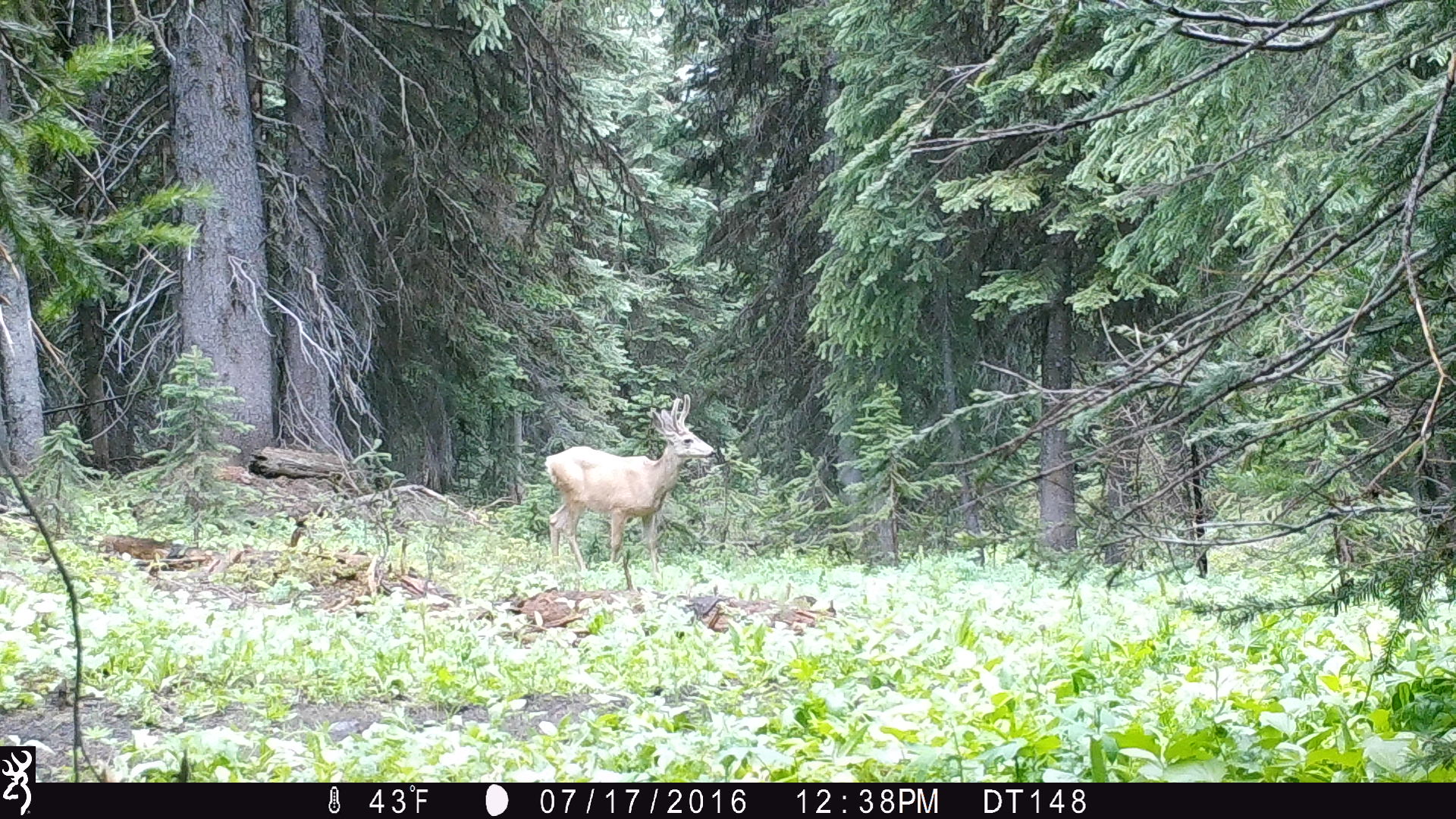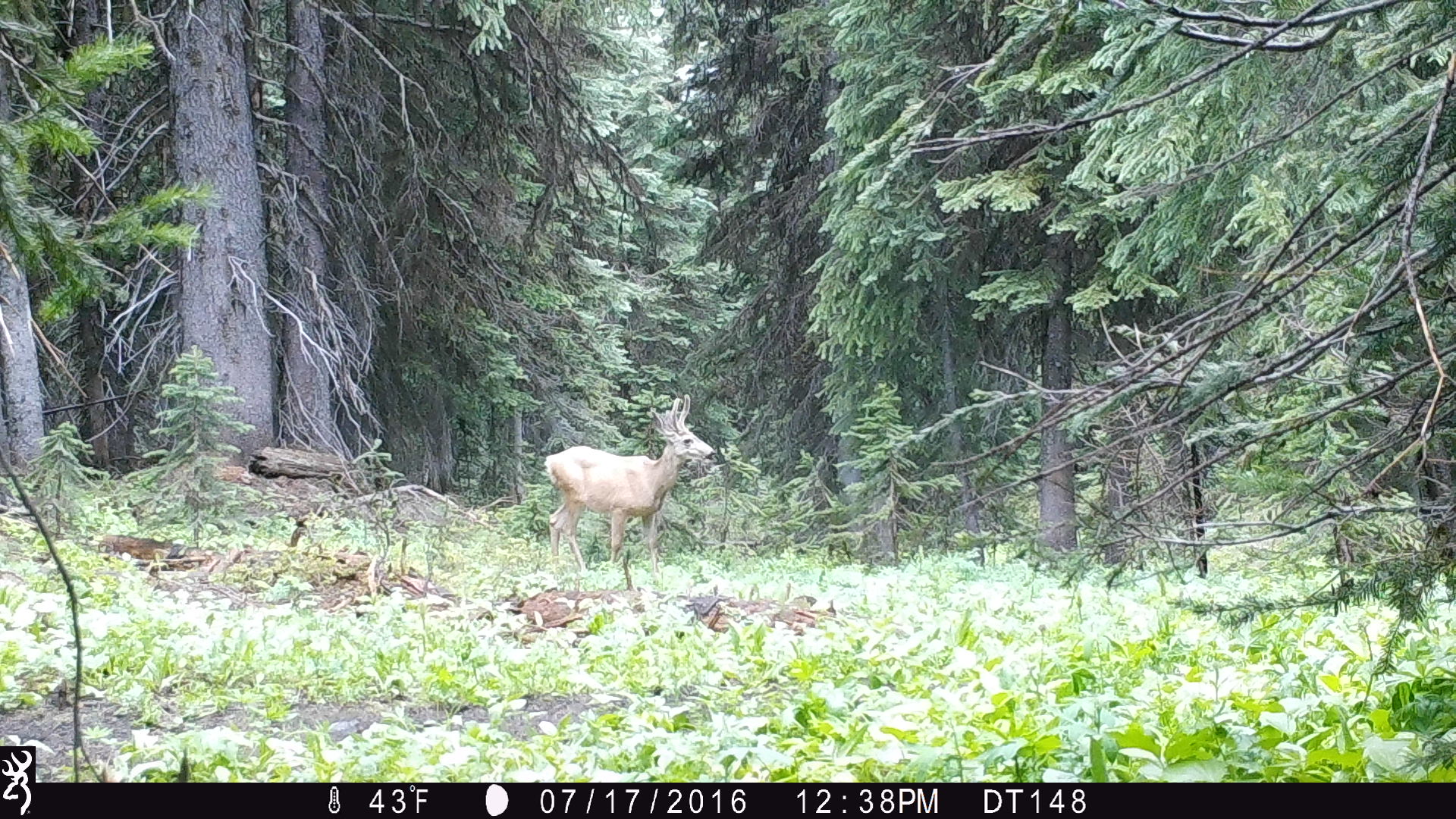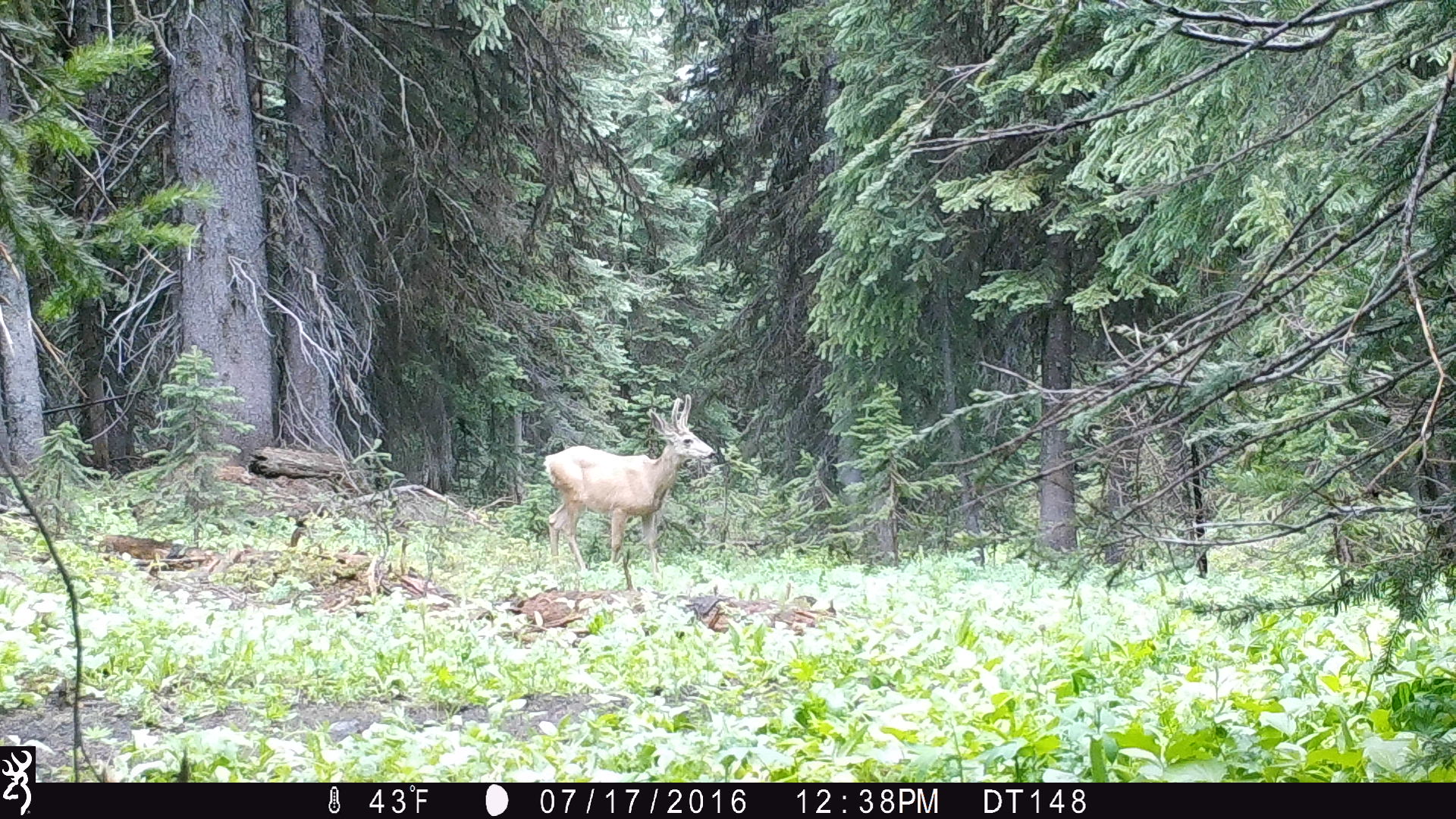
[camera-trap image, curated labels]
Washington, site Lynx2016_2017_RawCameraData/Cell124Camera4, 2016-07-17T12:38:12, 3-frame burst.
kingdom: Animalia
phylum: Chordata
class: Mammalia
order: Artiodactyla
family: Cervidae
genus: Odocoileus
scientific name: Odocoileus hemionus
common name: mule deer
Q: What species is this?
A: Odocoileus hemionus (mule deer).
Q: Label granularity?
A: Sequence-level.